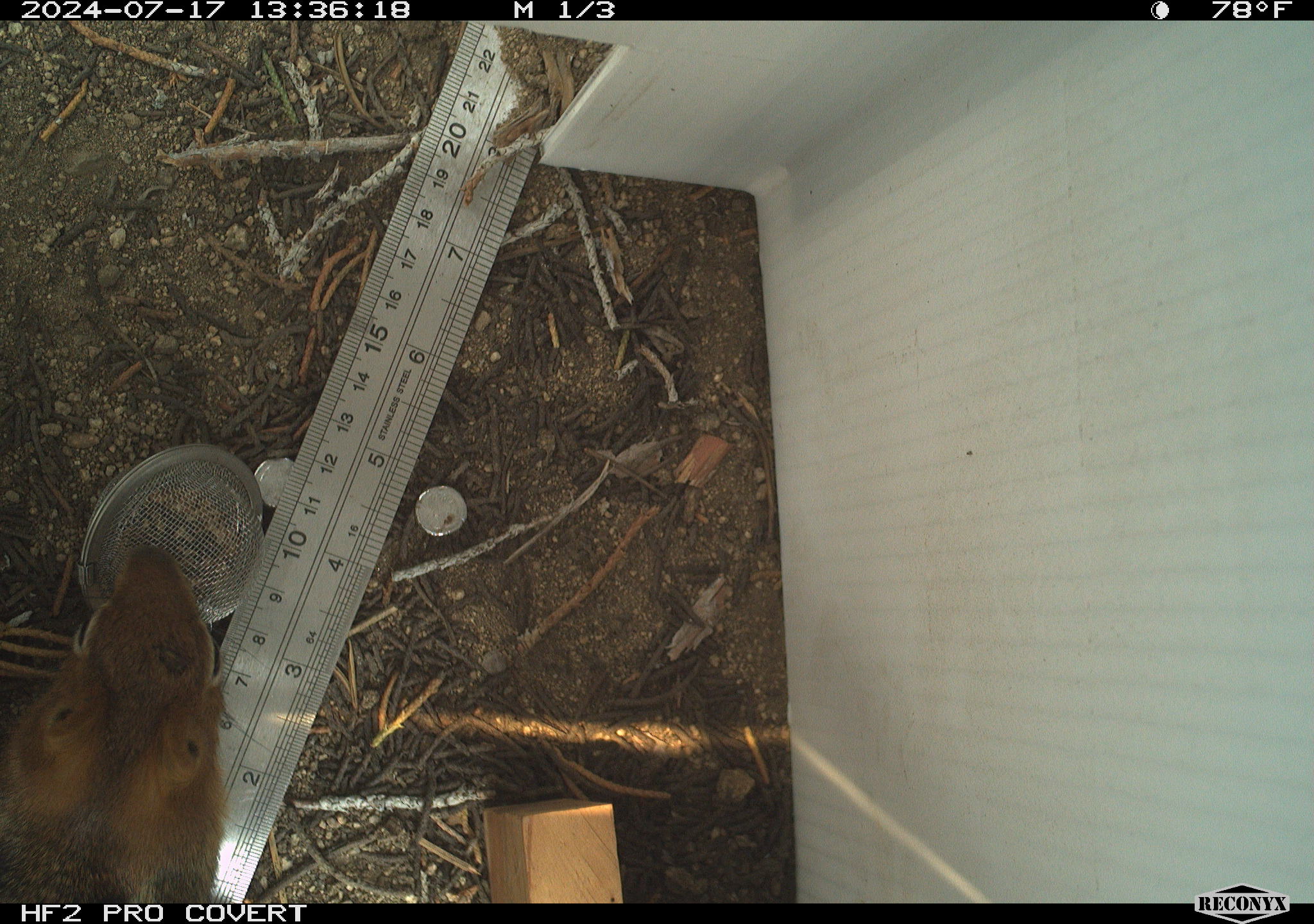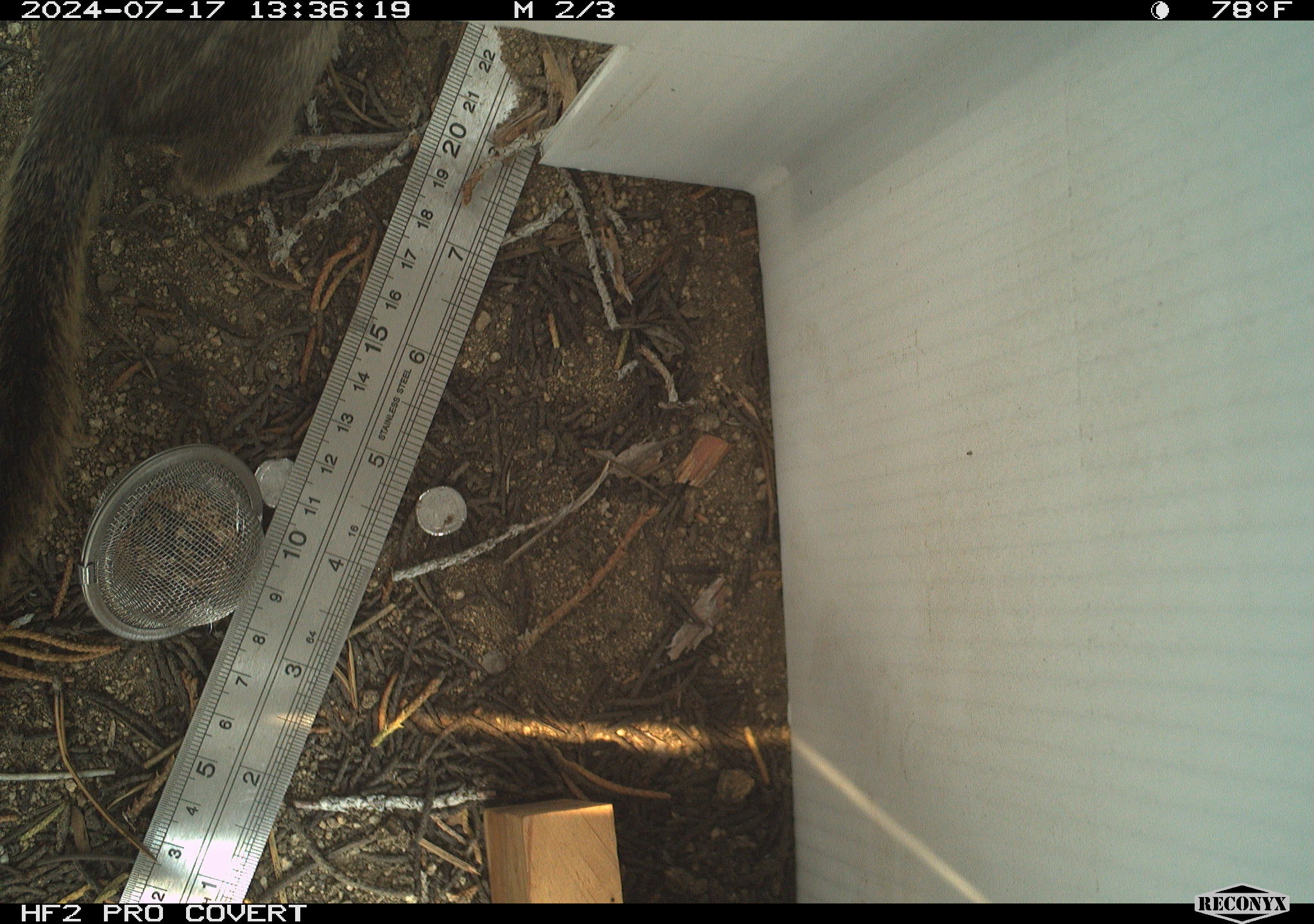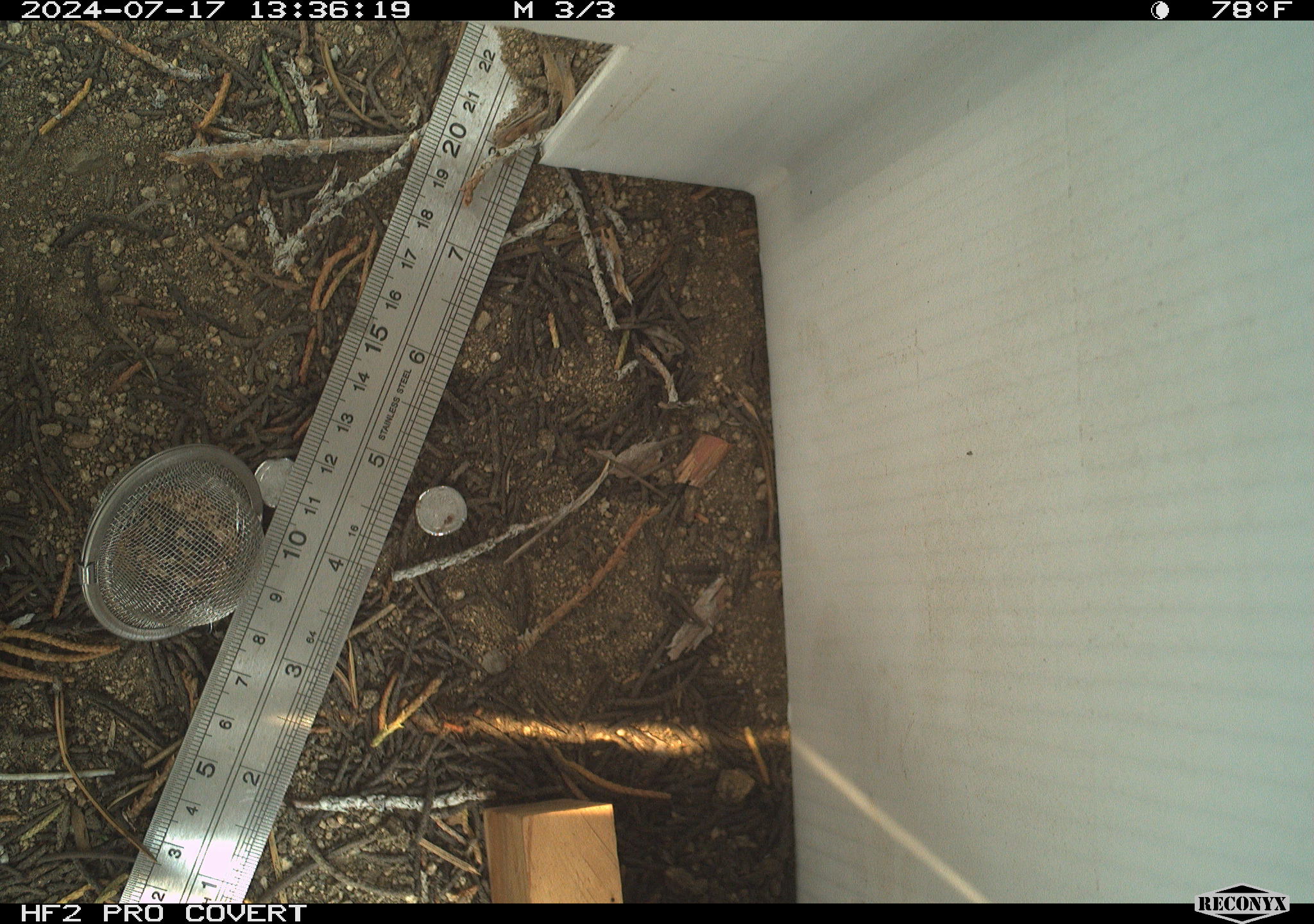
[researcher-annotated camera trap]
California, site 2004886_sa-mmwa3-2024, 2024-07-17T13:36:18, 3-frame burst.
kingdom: Animalia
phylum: Chordata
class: Mammalia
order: Rodentia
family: Sciuridae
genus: Callospermophilus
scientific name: Callospermophilus lateralis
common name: golden mantled ground squirrel